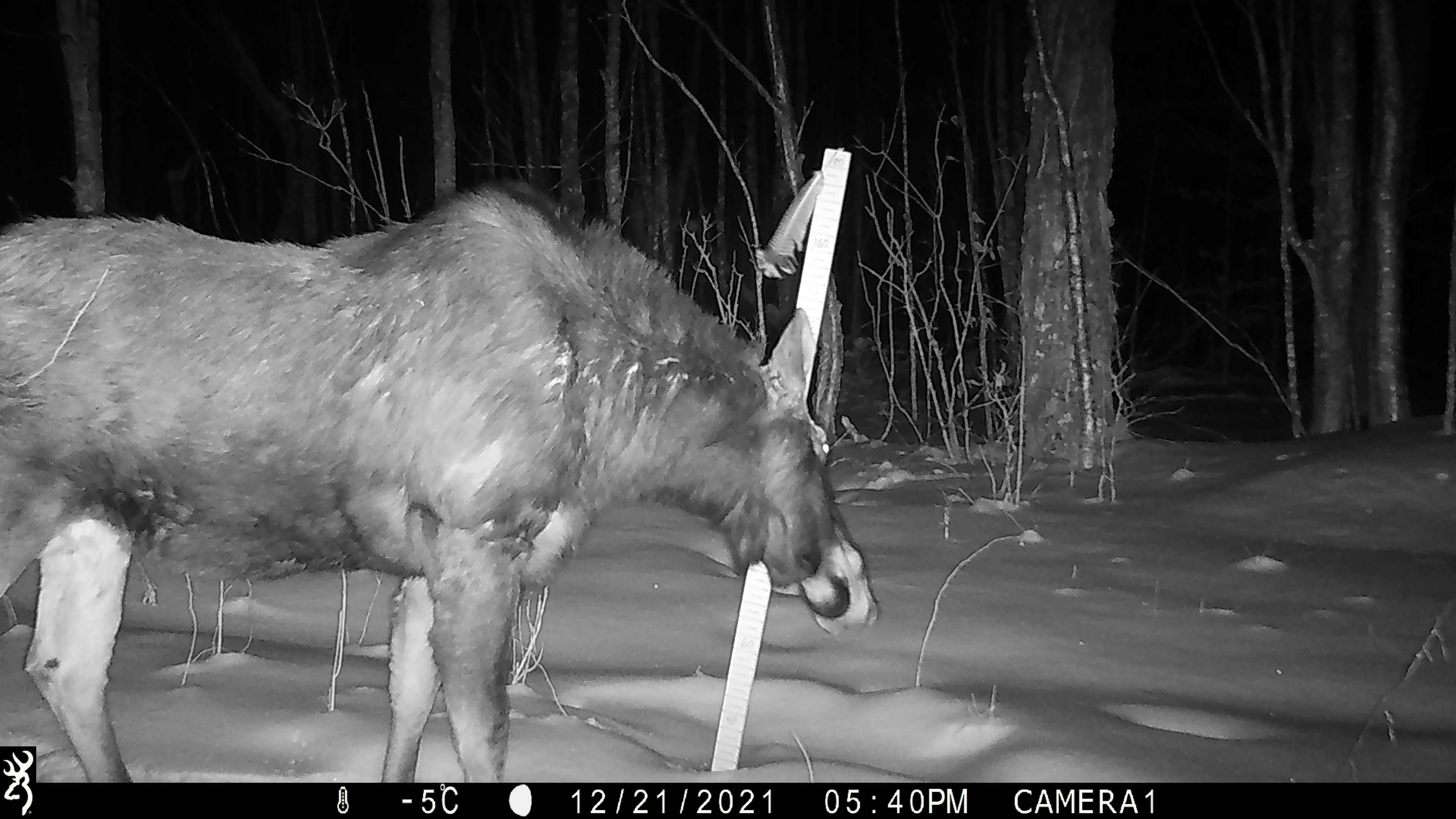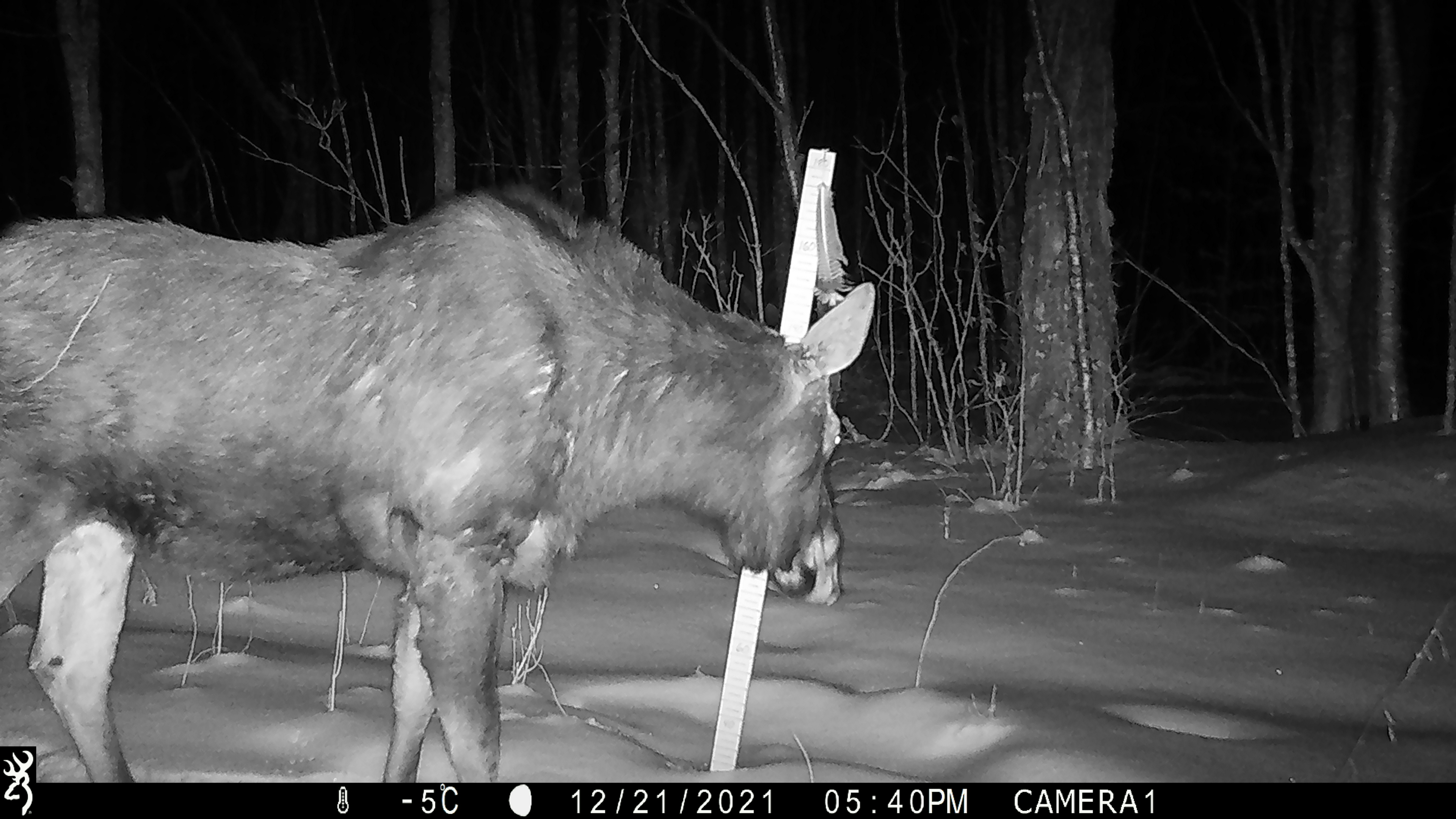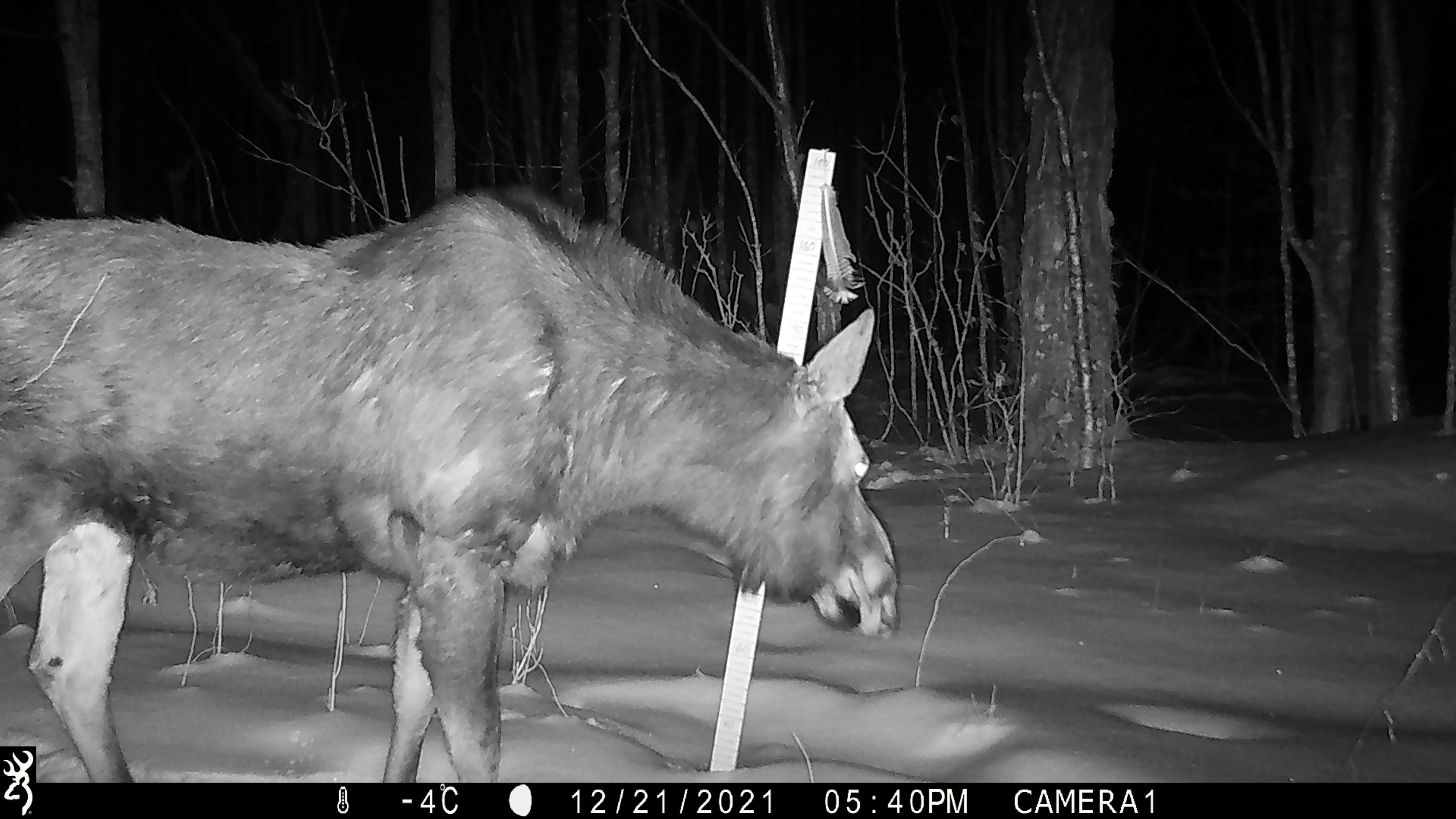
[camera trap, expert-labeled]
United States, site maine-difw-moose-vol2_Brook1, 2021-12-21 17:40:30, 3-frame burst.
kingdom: Animalia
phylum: Chordata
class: Mammalia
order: Artiodactyla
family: Cervidae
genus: Alces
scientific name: Alces alces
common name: moose